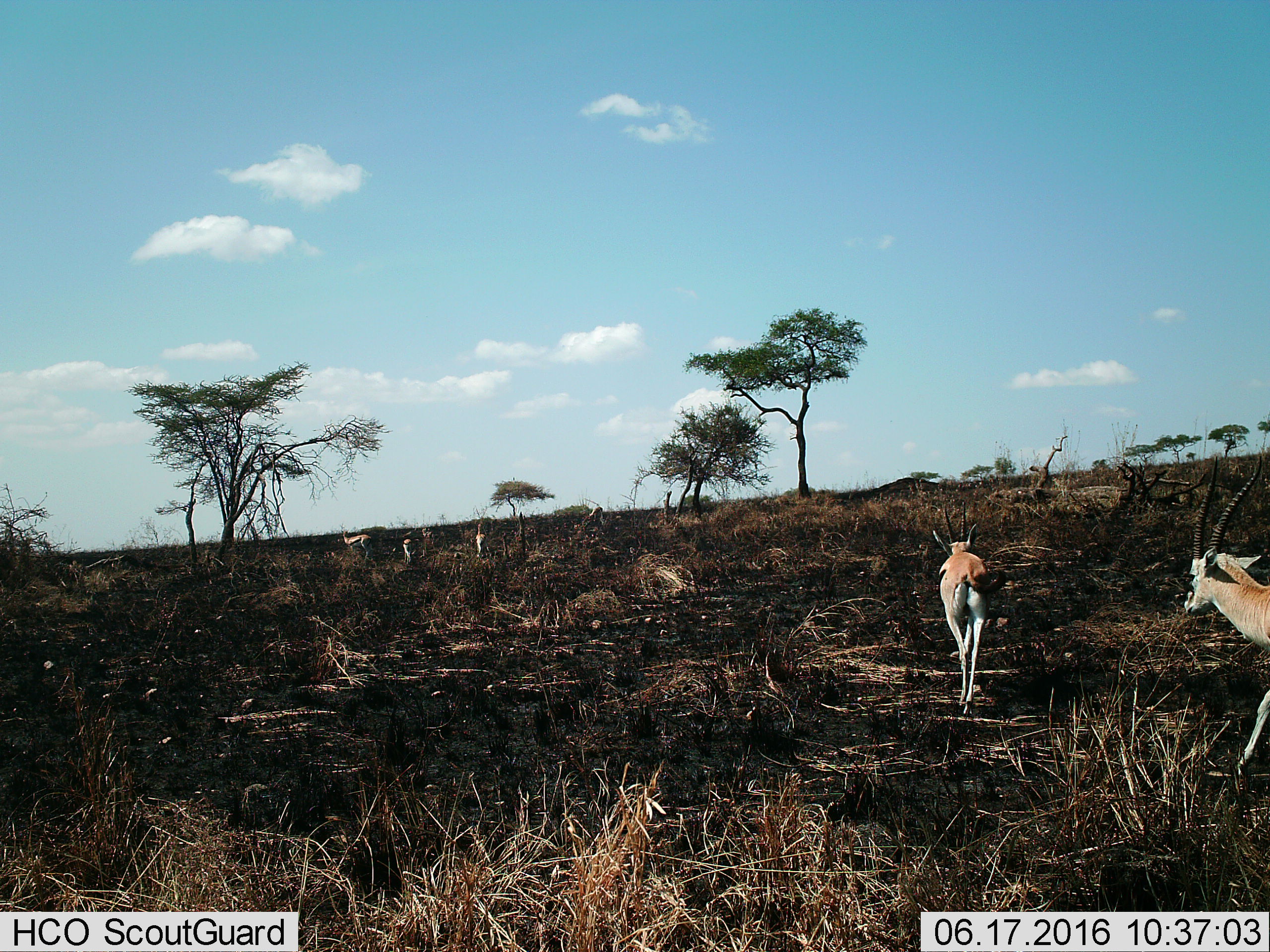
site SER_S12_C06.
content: unidentified animal